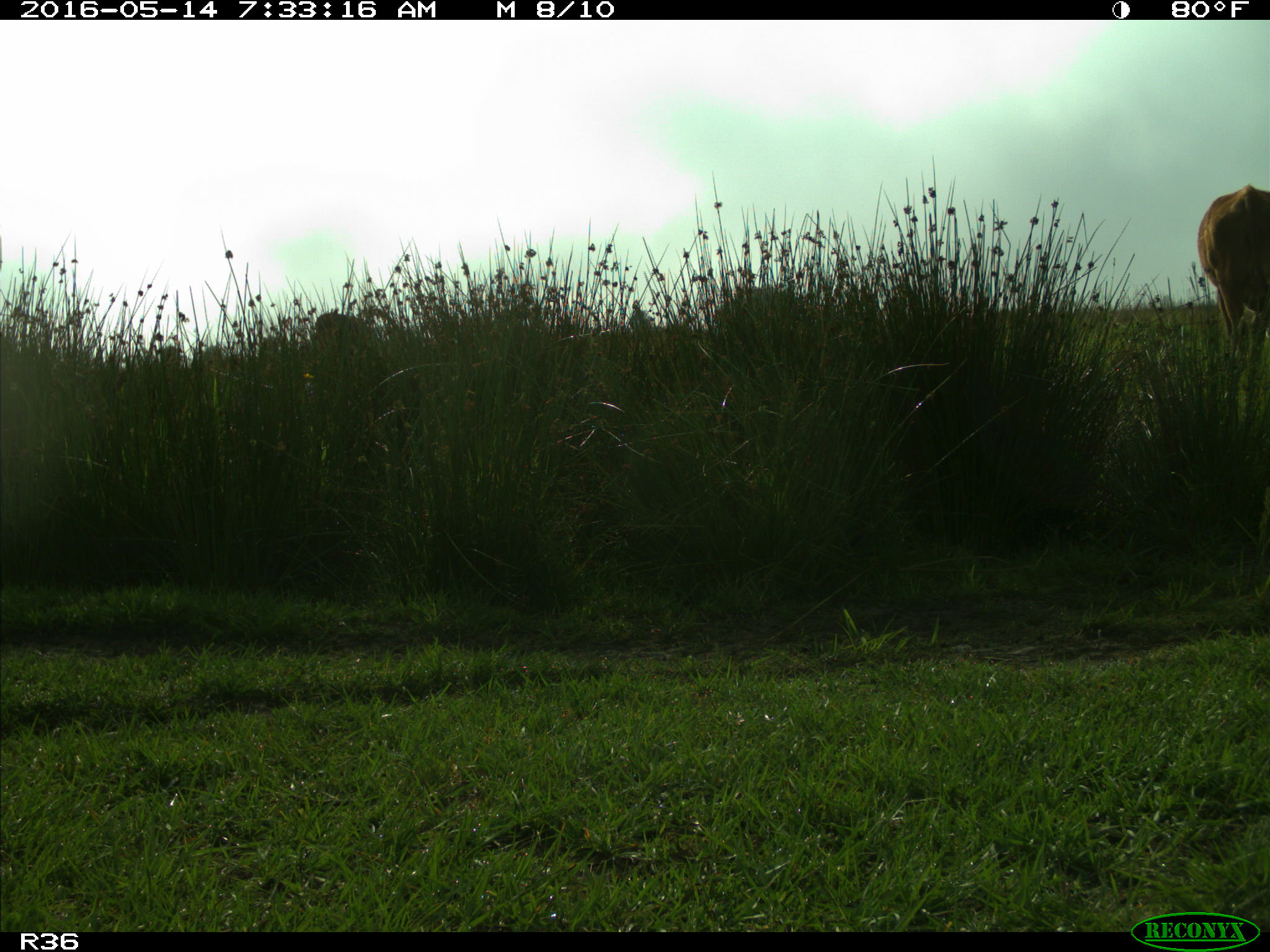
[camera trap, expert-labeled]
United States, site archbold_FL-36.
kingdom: Animalia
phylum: Chordata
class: Mammalia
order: Artiodactyla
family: Bovidae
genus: Bos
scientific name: Bos taurus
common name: domestic cow